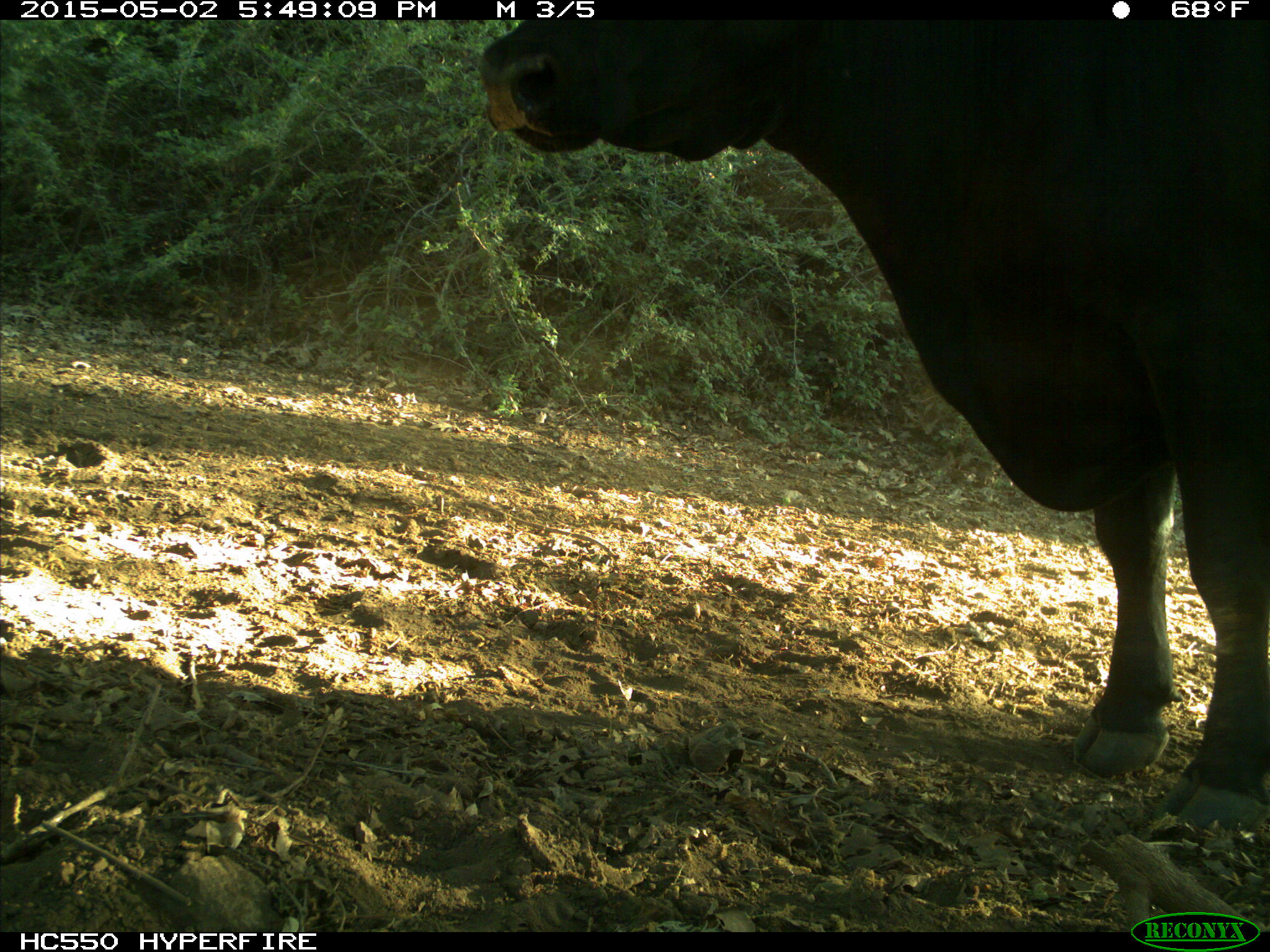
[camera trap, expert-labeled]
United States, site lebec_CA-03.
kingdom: Animalia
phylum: Chordata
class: Mammalia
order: Artiodactyla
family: Bovidae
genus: Bos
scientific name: Bos taurus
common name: domestic cow